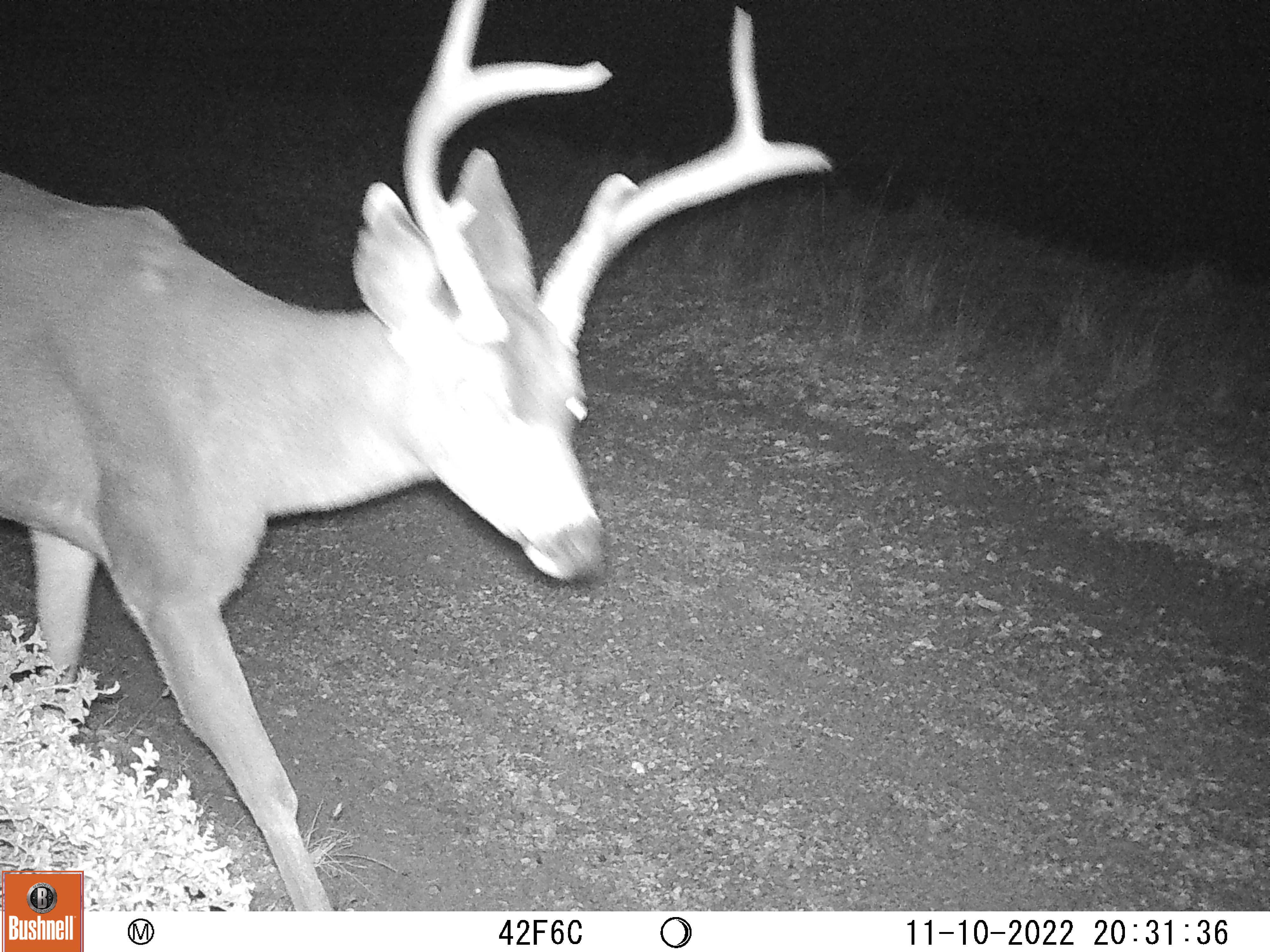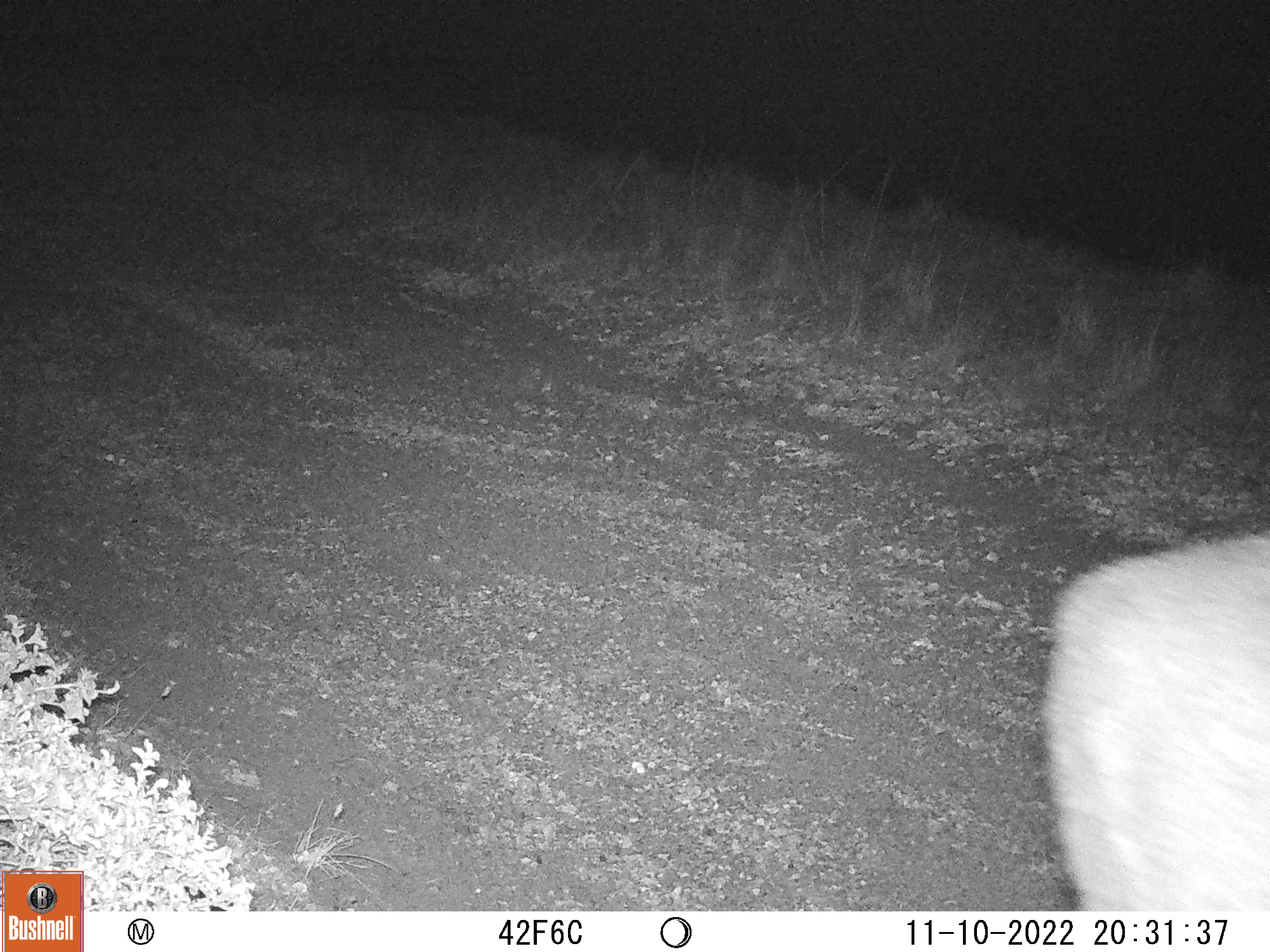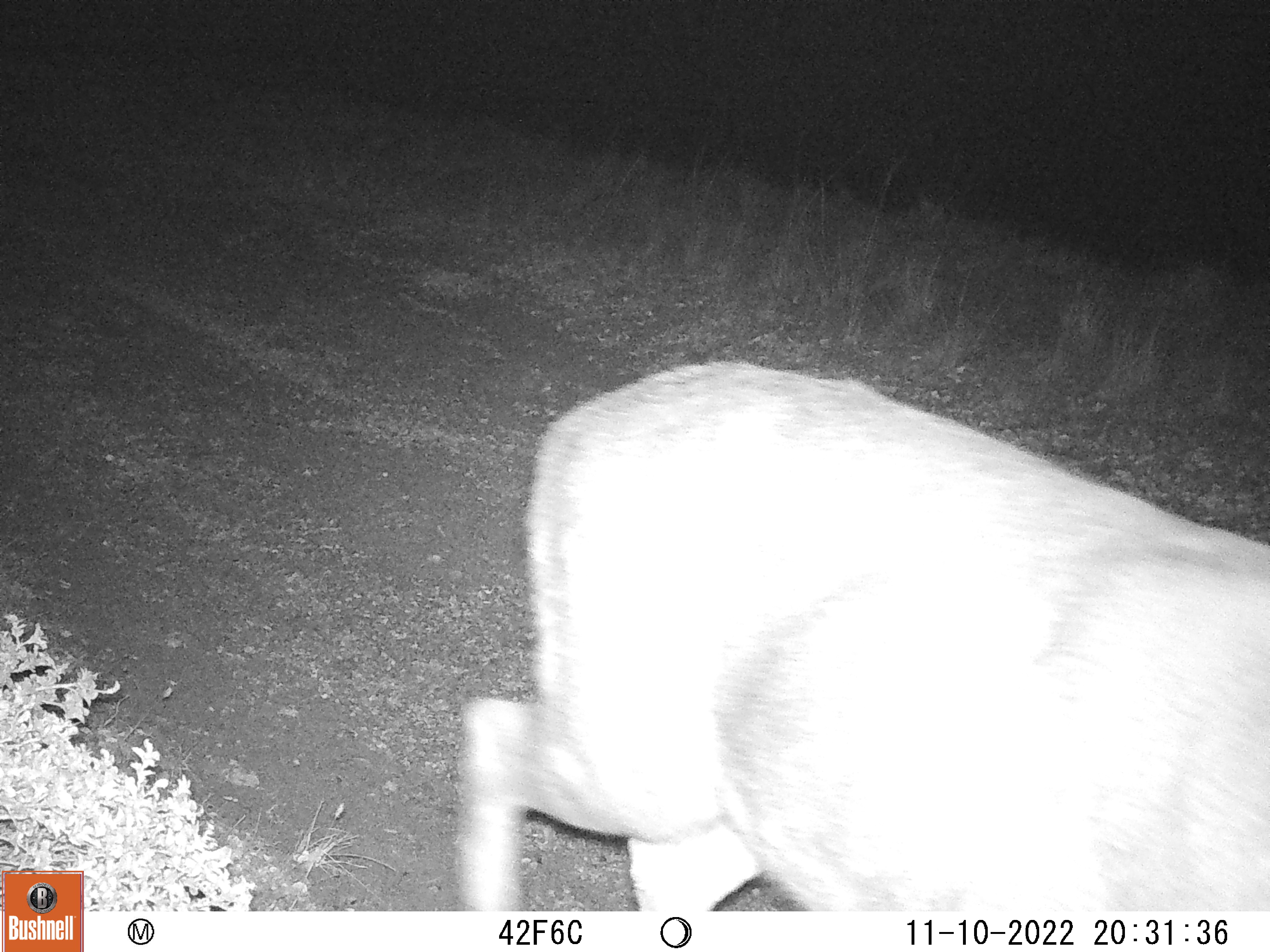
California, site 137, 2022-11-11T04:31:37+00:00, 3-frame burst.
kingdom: Animalia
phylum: Chordata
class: Mammalia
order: Artiodactyla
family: Cervidae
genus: Odocoileus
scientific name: Odocoileus hemionus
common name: mule deer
Mule deer (Odocoileus hemionus).